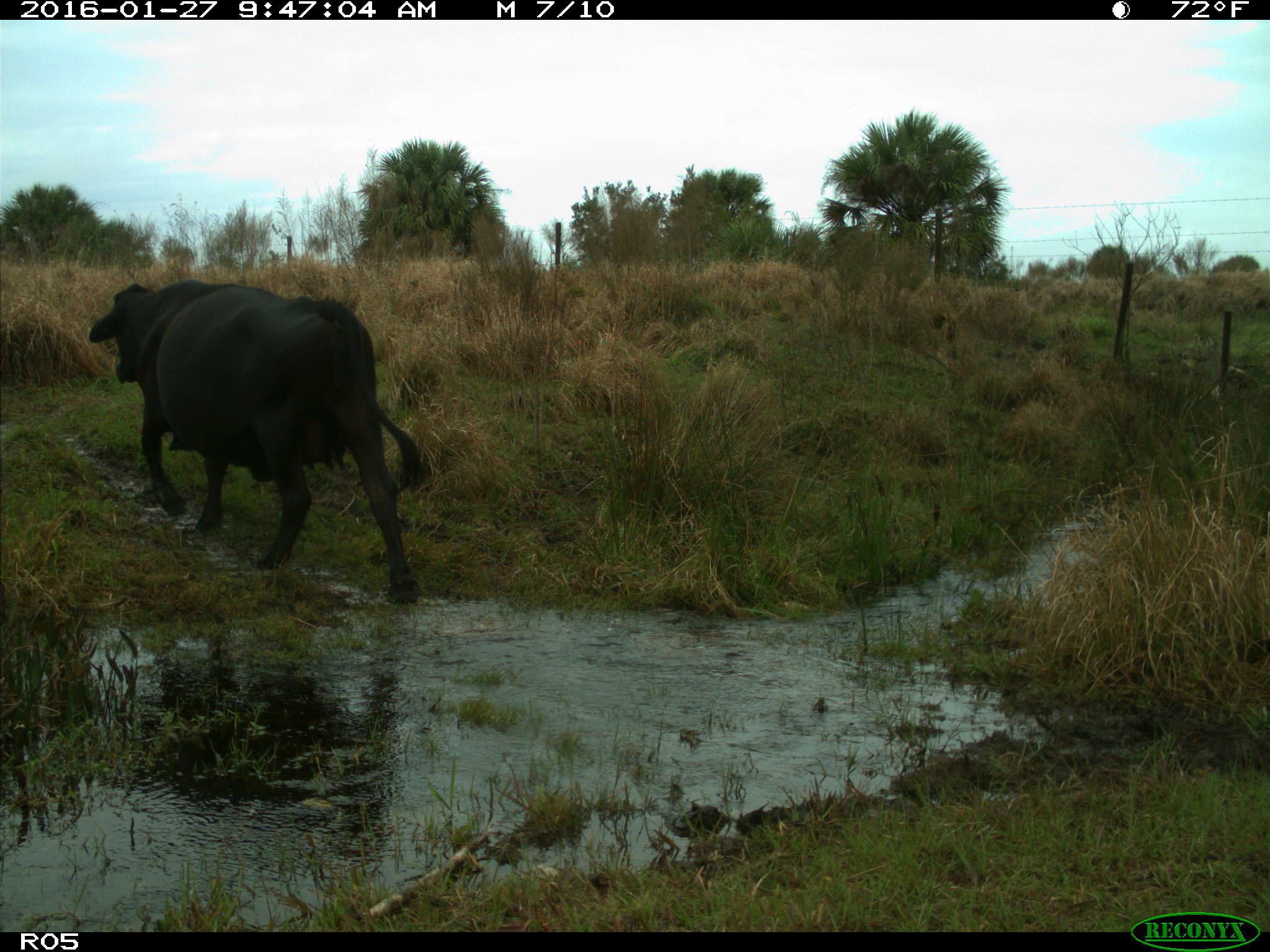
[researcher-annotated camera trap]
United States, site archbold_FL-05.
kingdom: Animalia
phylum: Chordata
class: Mammalia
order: Artiodactyla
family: Bovidae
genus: Bos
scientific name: Bos taurus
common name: domestic cow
Bos taurus (domestic cow).